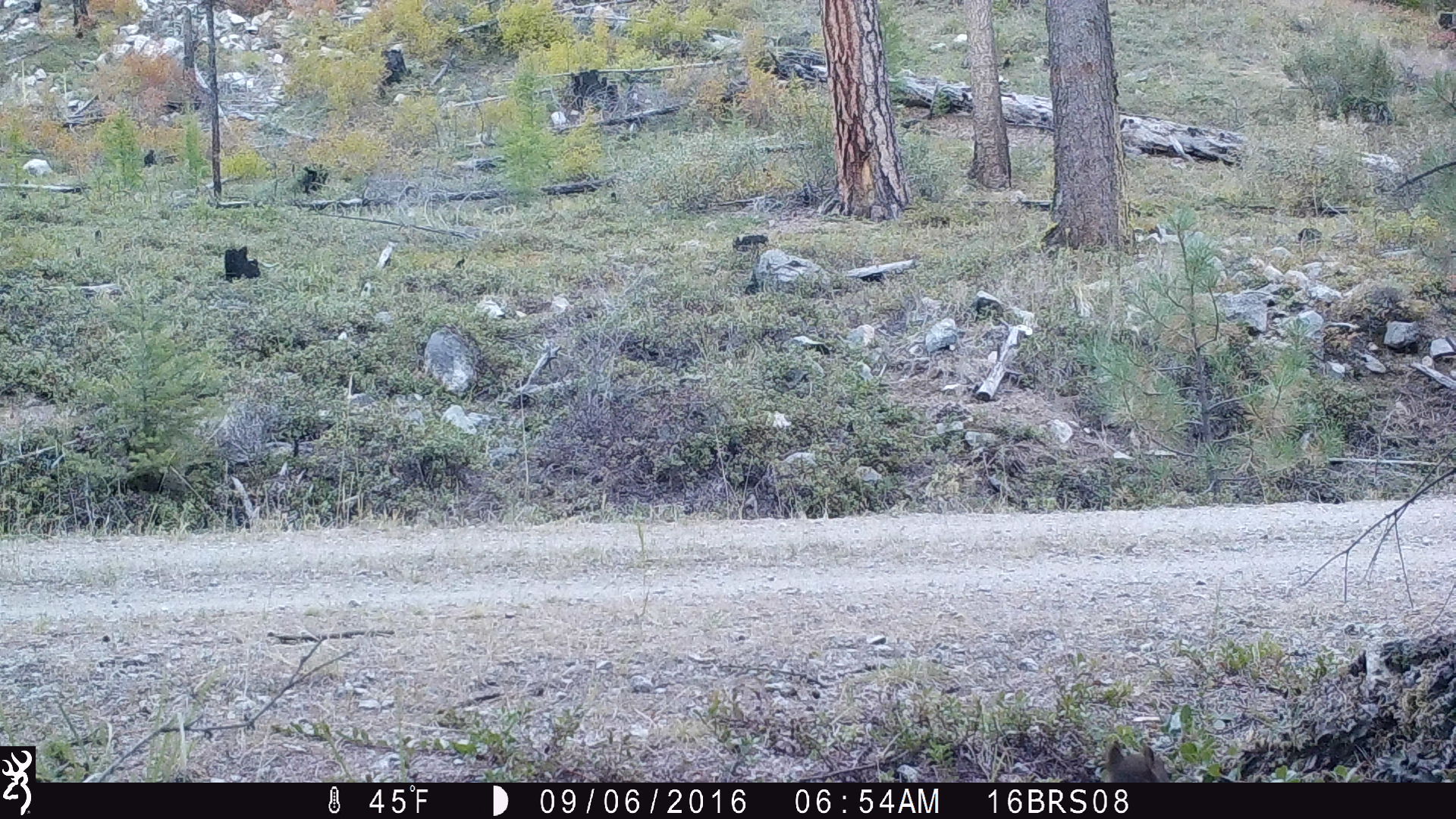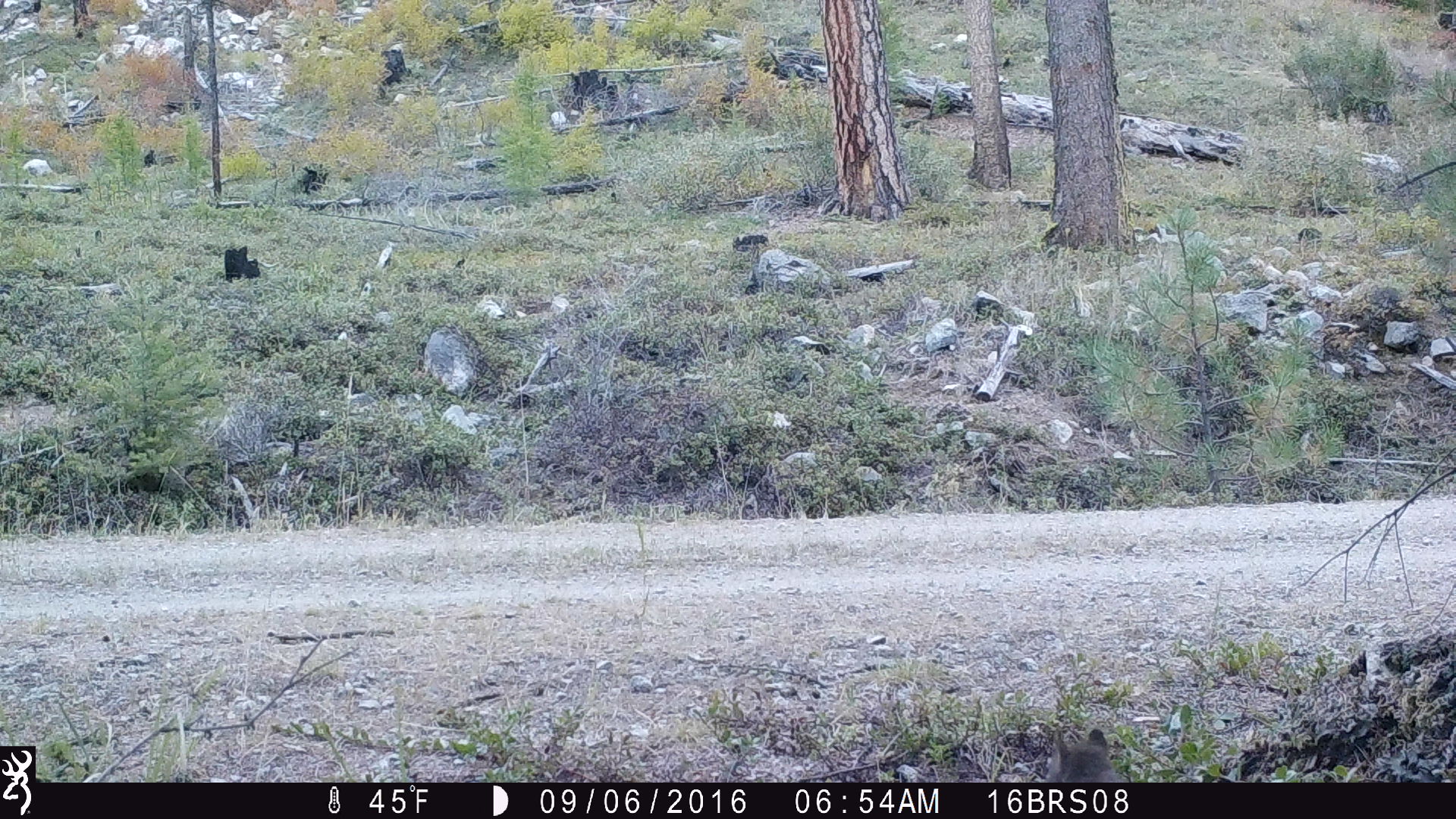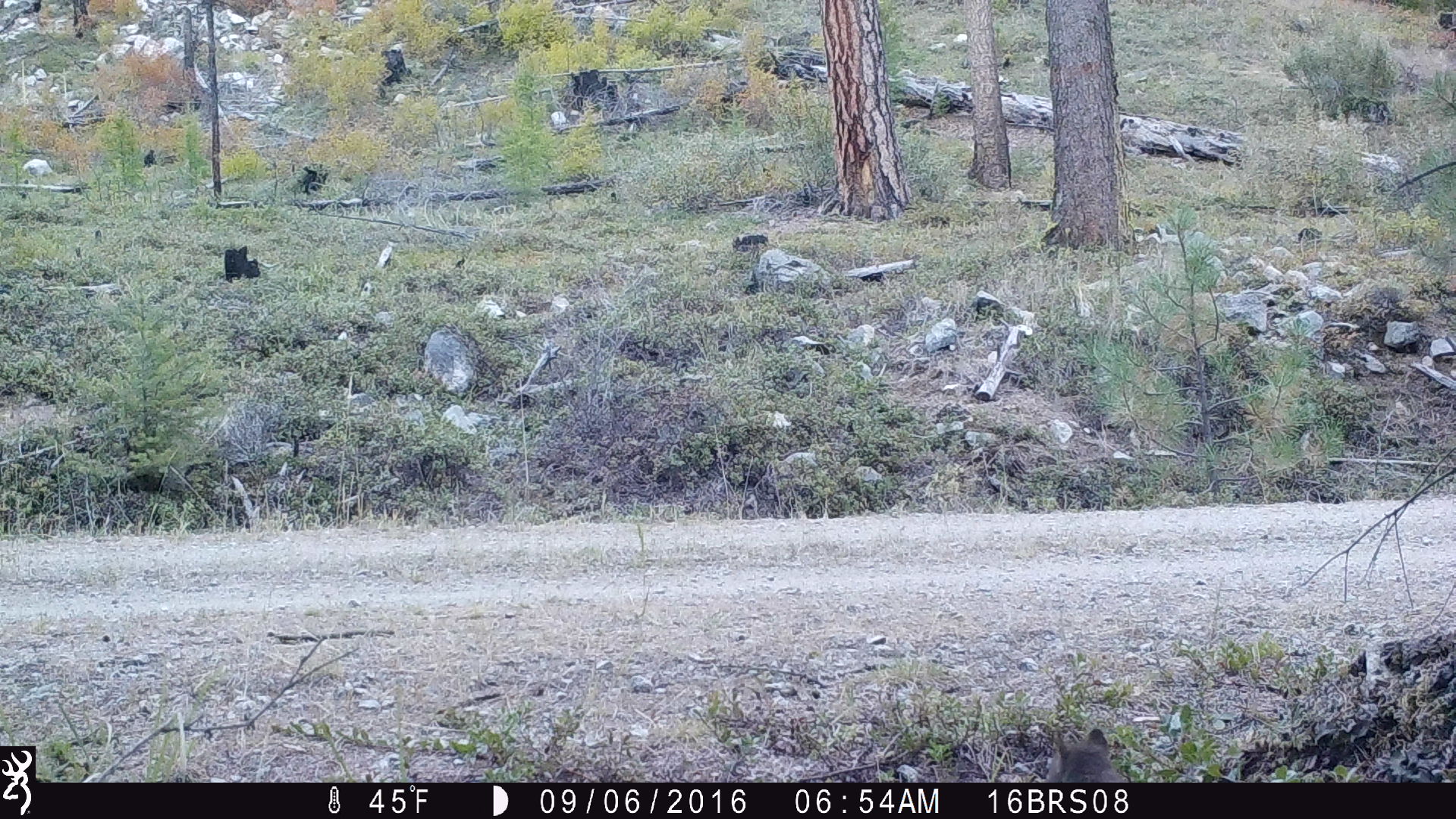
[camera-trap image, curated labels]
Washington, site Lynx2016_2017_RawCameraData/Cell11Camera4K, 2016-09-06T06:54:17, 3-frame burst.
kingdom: Animalia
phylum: Chordata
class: Mammalia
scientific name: Mammalia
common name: small mammal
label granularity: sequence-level